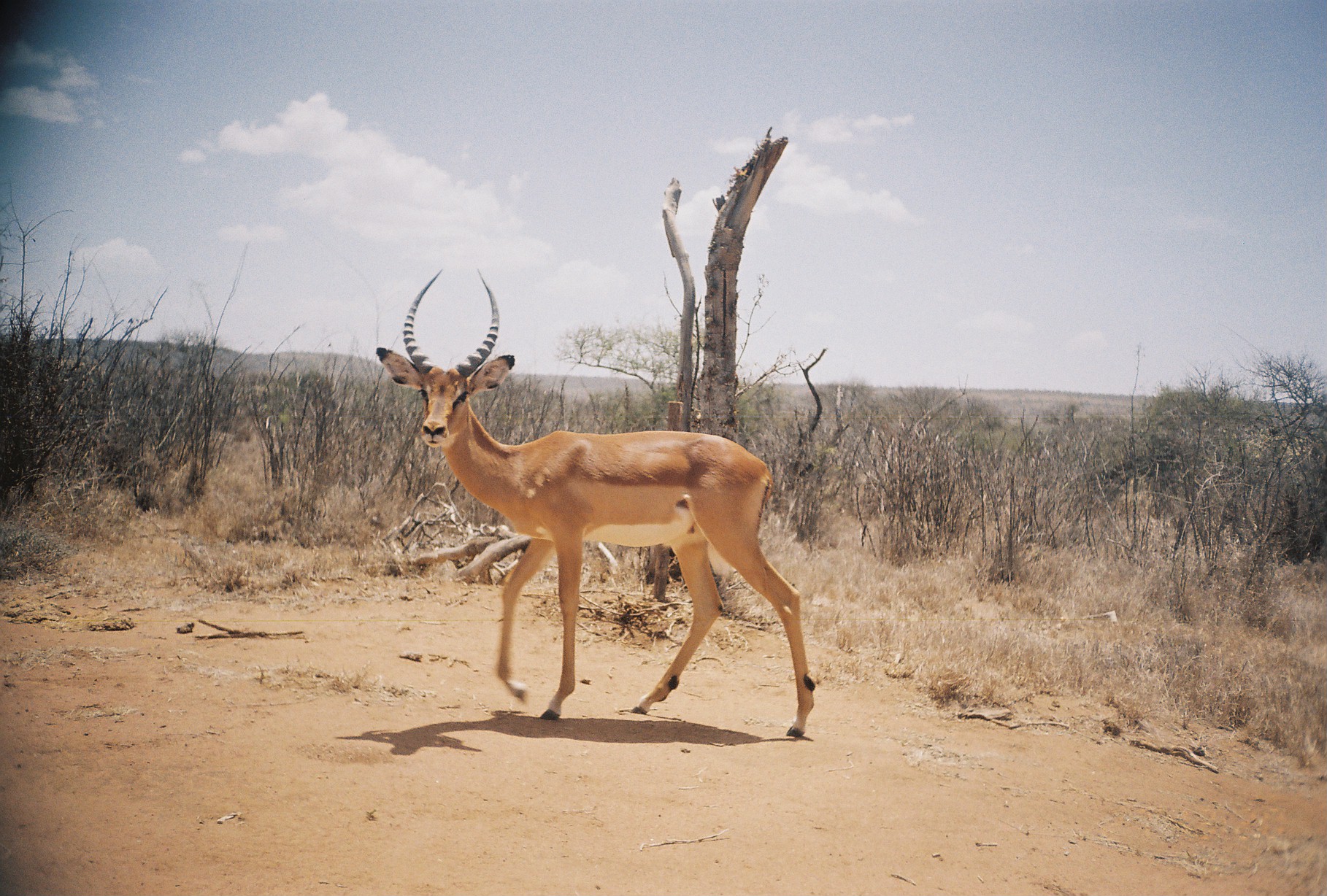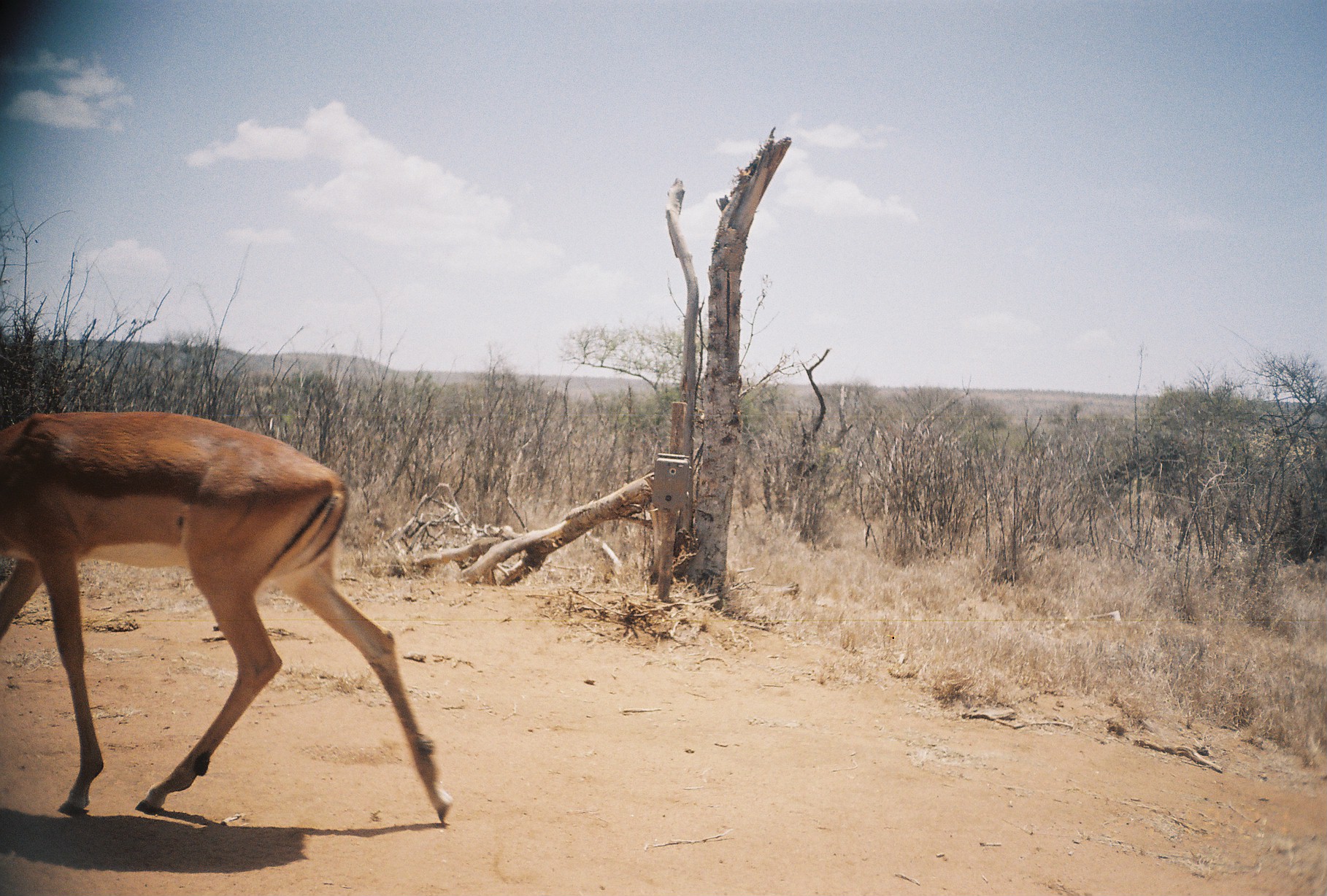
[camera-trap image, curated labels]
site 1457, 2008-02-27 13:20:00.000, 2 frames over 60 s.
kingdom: Animalia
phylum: Chordata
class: Mammalia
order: Artiodactyla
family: Bovidae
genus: Aepyceros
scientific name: Aepyceros melampus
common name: impala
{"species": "Aepyceros melampus (impala)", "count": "1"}